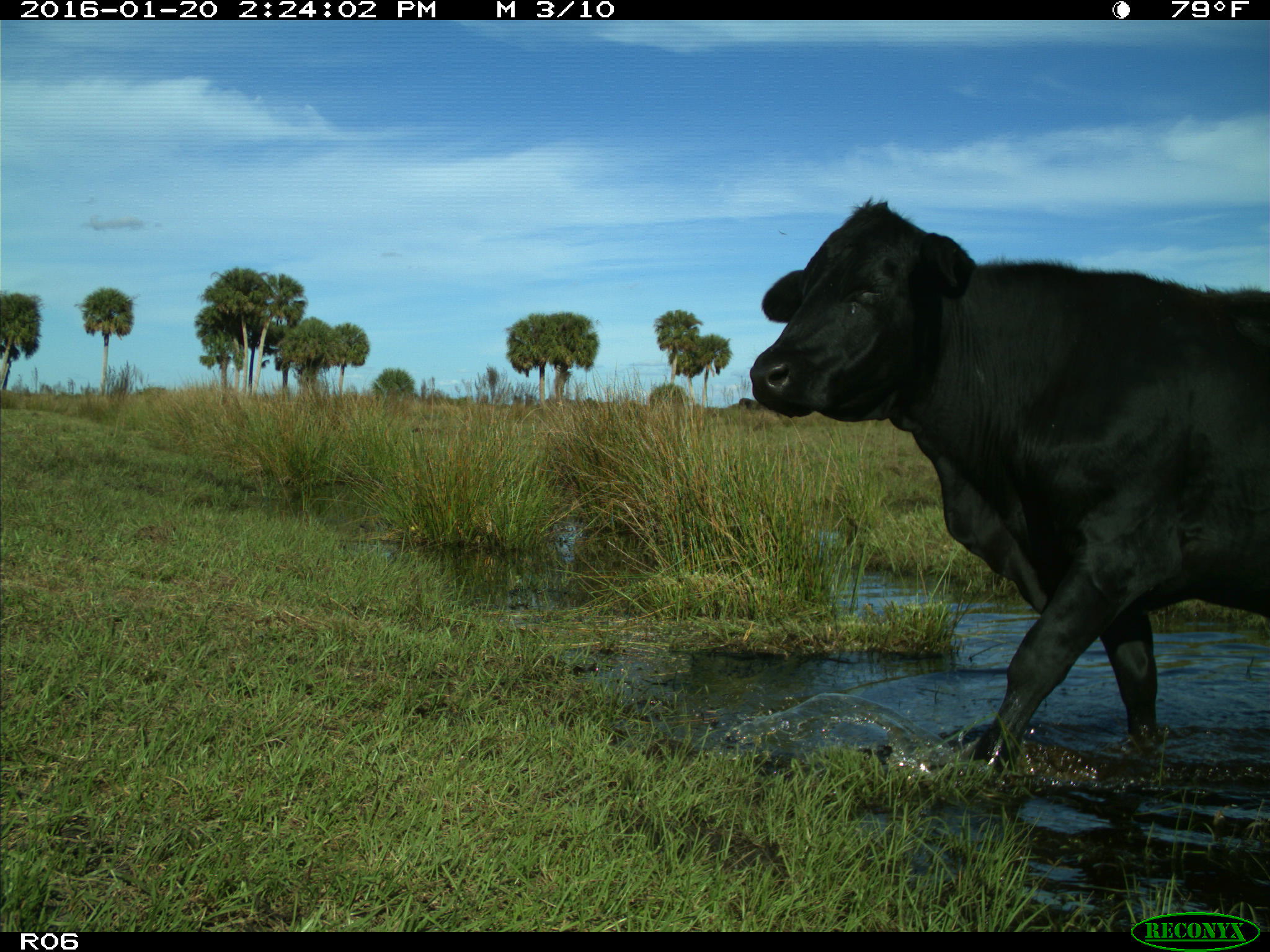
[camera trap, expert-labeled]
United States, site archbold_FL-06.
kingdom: Animalia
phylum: Chordata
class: Mammalia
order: Artiodactyla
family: Bovidae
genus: Bos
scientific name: Bos taurus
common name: domestic cow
Bos taurus (domestic cow).